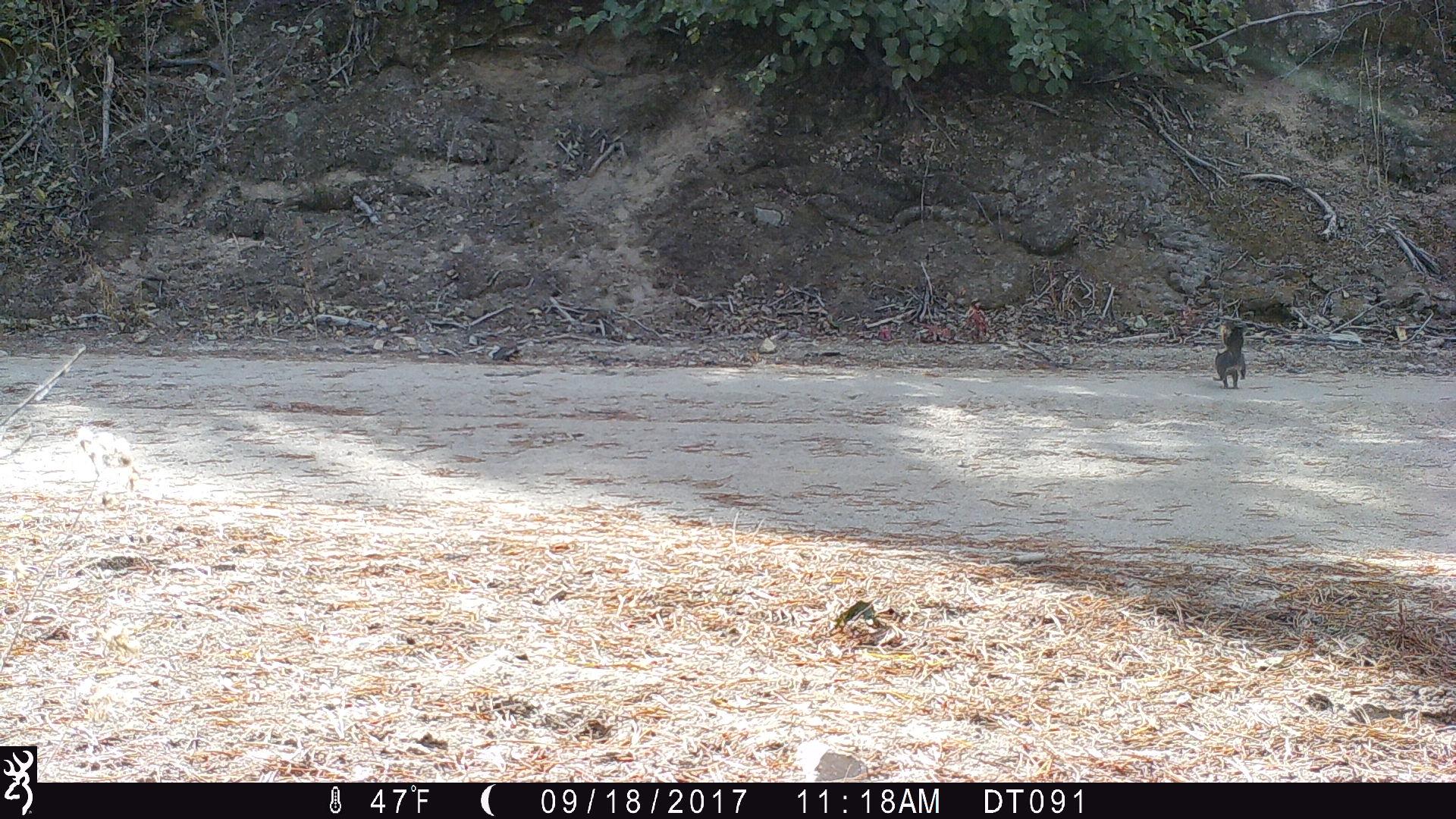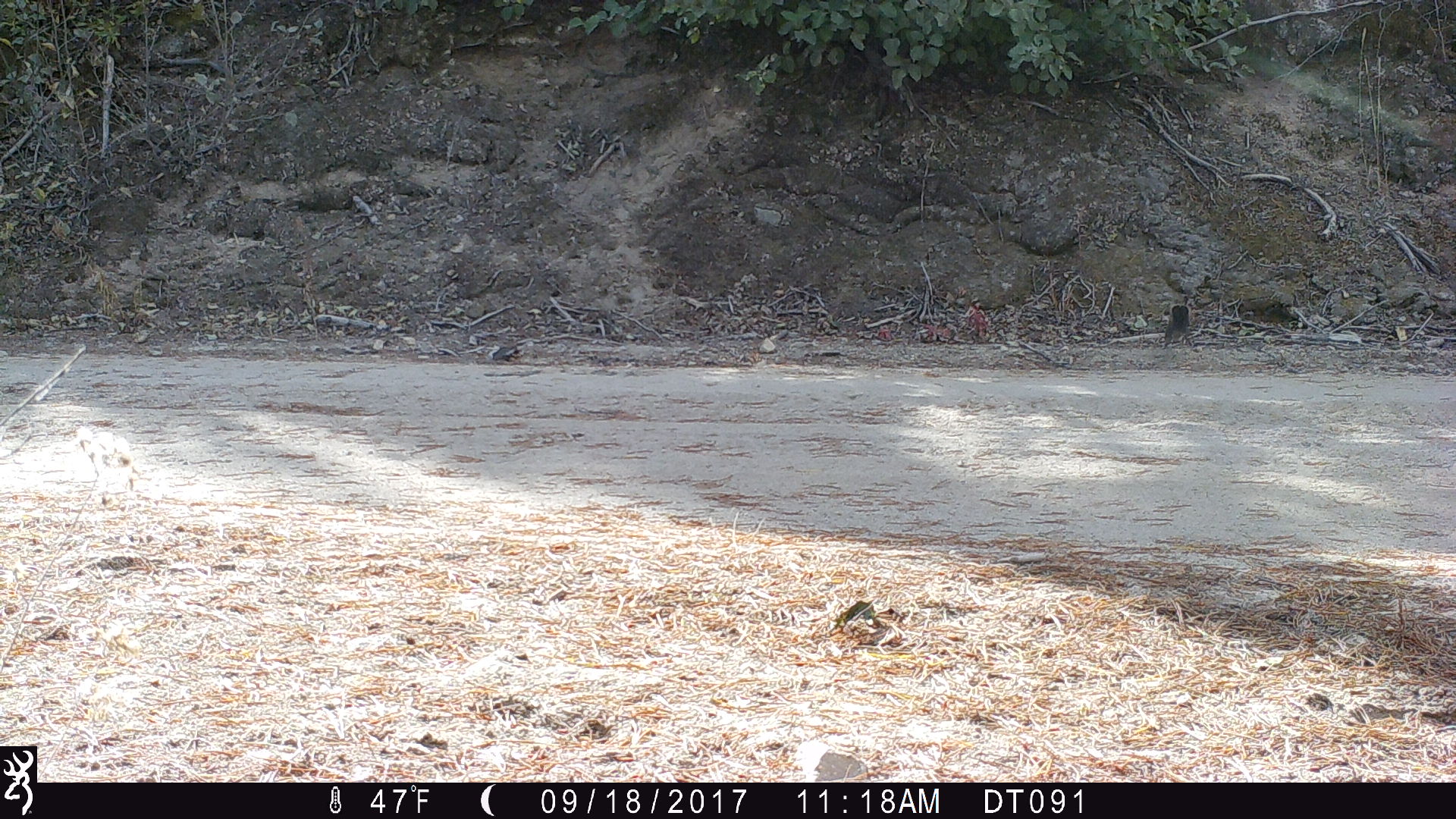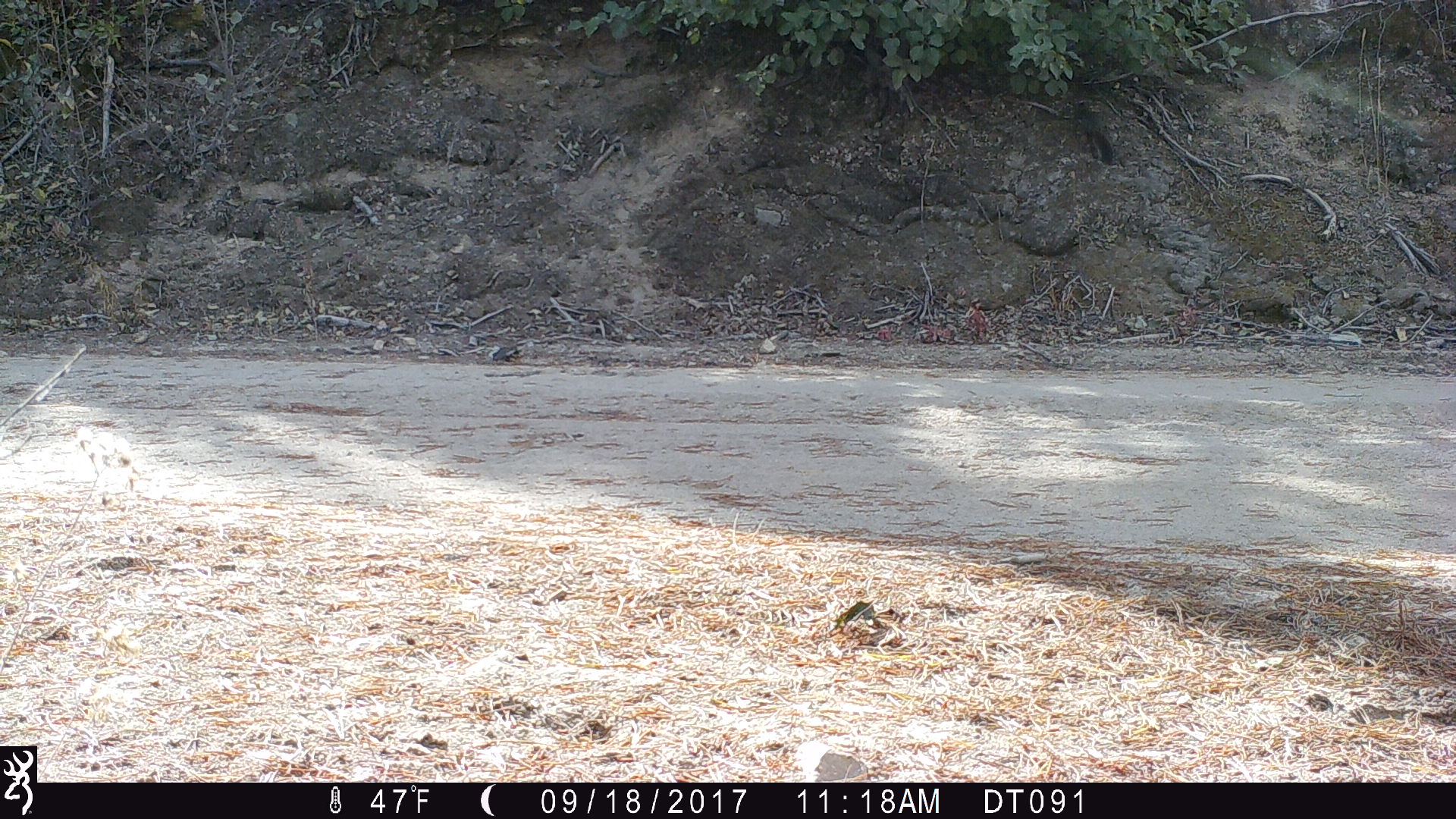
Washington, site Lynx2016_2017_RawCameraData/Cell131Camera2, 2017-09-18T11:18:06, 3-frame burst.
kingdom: Animalia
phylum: Chordata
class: Mammalia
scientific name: Mammalia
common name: small mammal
Small mammal (Mammalia). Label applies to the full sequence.